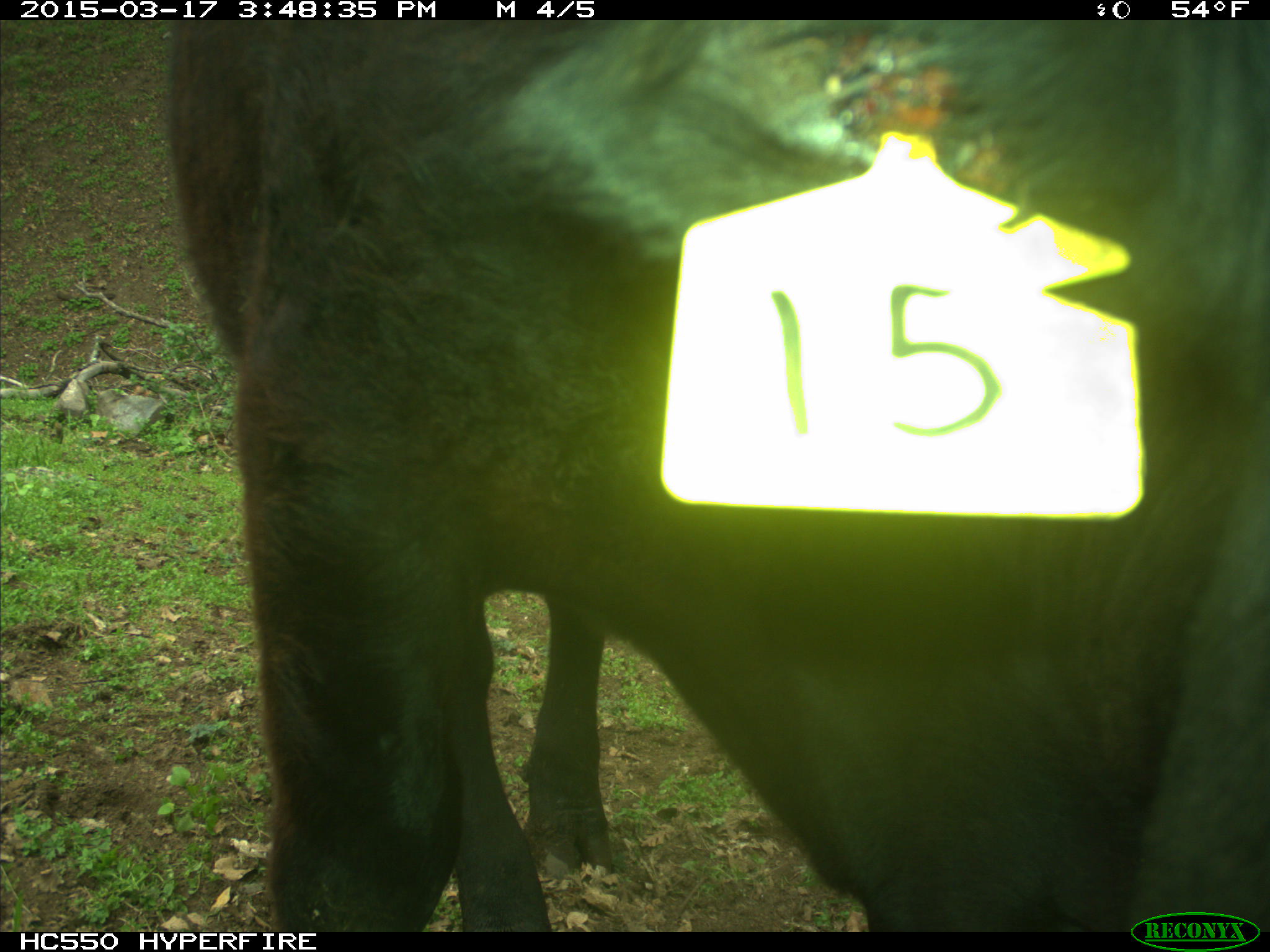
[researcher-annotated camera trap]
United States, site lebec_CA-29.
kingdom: Animalia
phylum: Chordata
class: Mammalia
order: Artiodactyla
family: Bovidae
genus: Bos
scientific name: Bos taurus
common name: domestic cow